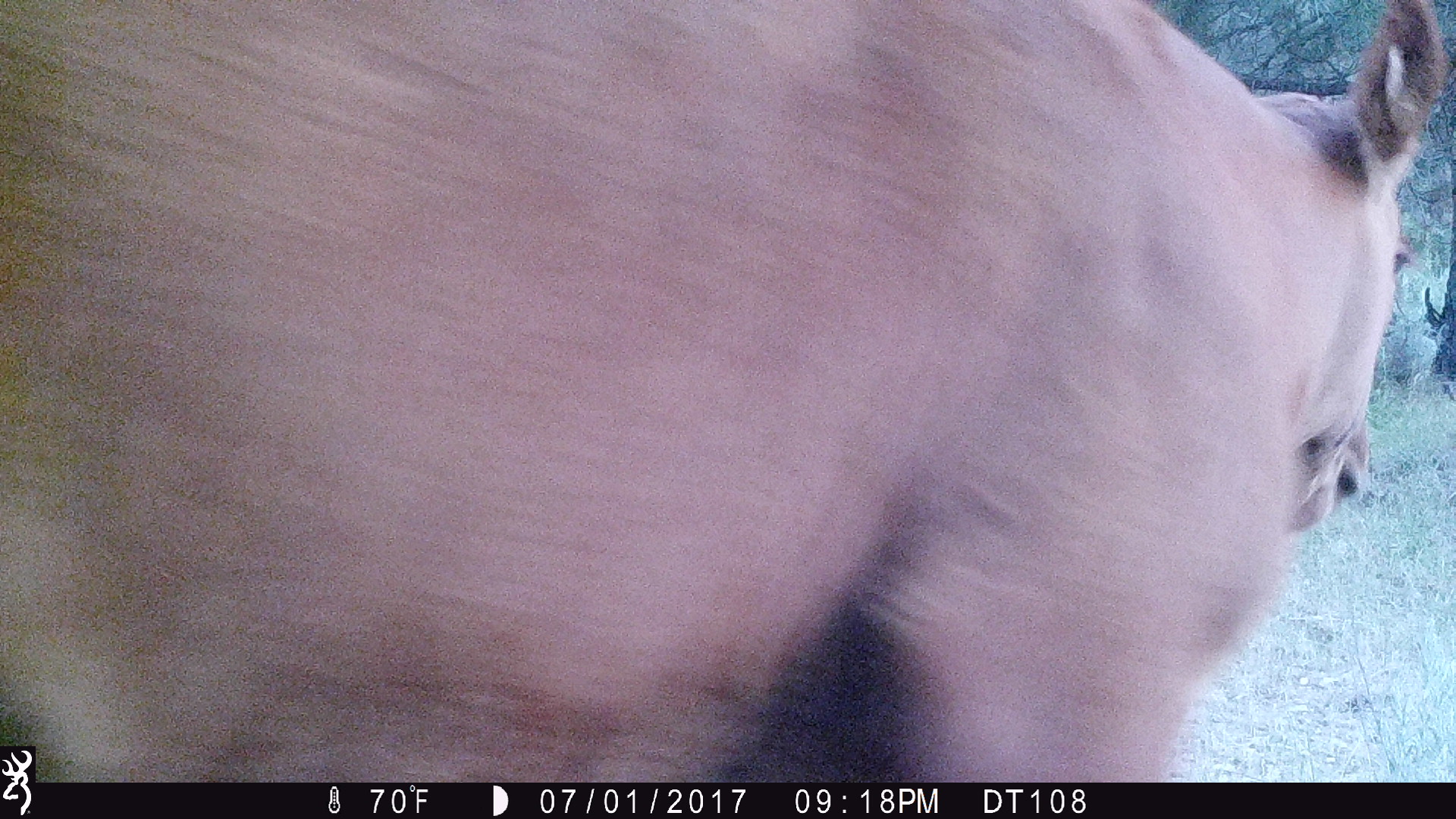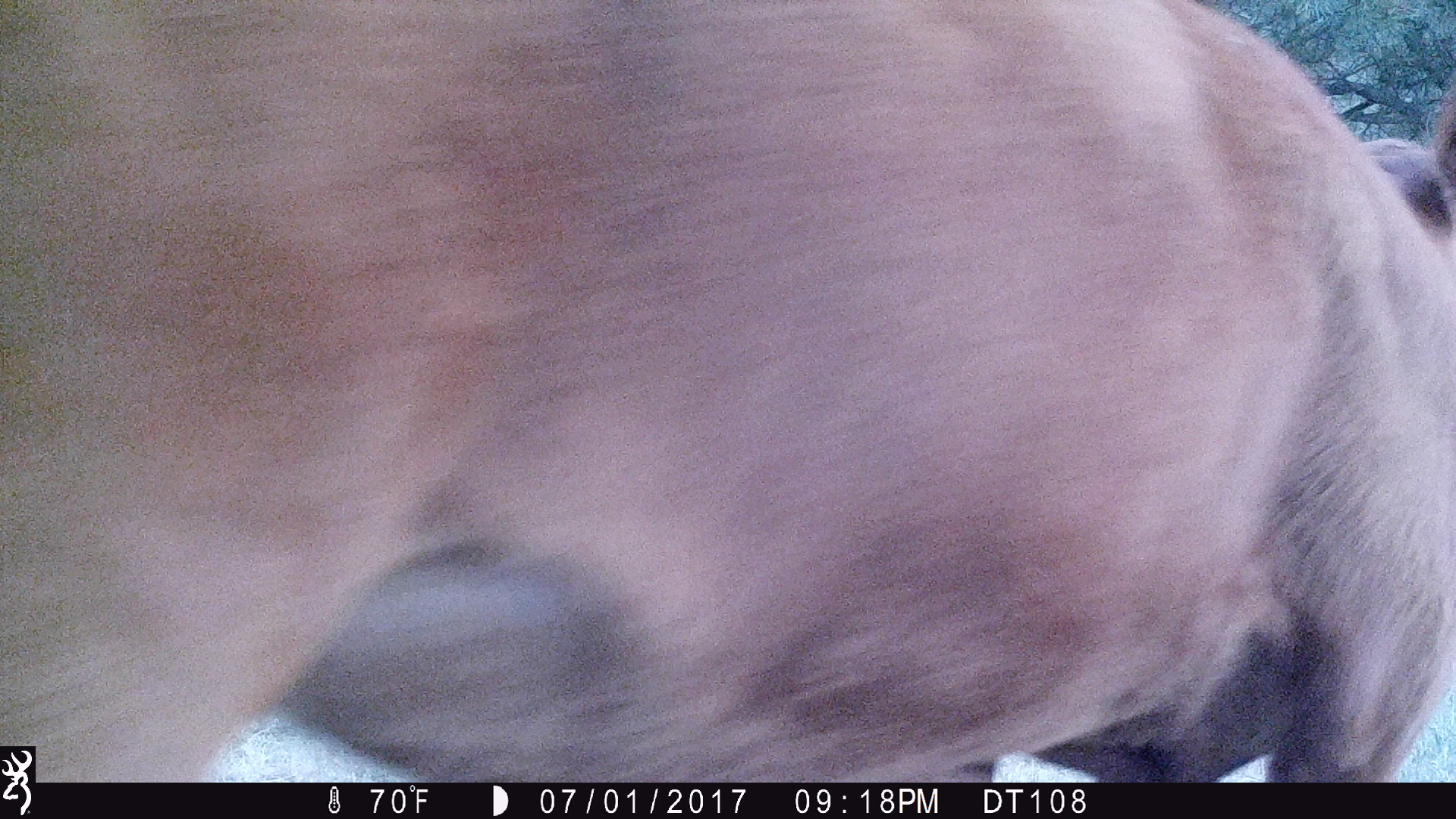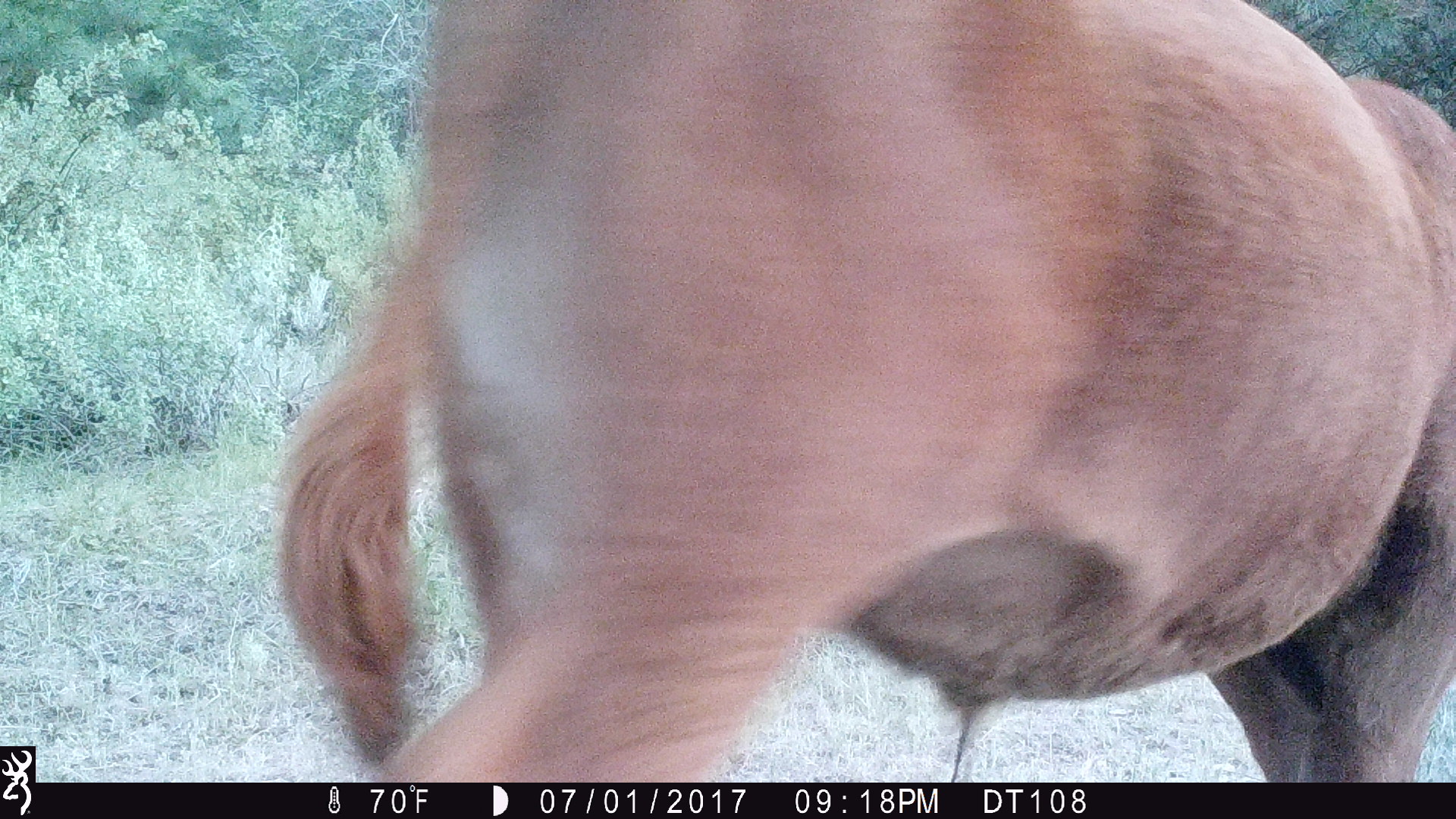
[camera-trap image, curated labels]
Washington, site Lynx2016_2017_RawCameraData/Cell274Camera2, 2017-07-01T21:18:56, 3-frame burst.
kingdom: Animalia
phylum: Chordata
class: Mammalia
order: Artiodactyla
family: Bovidae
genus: Bos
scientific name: Bos taurus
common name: domestic cattle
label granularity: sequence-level